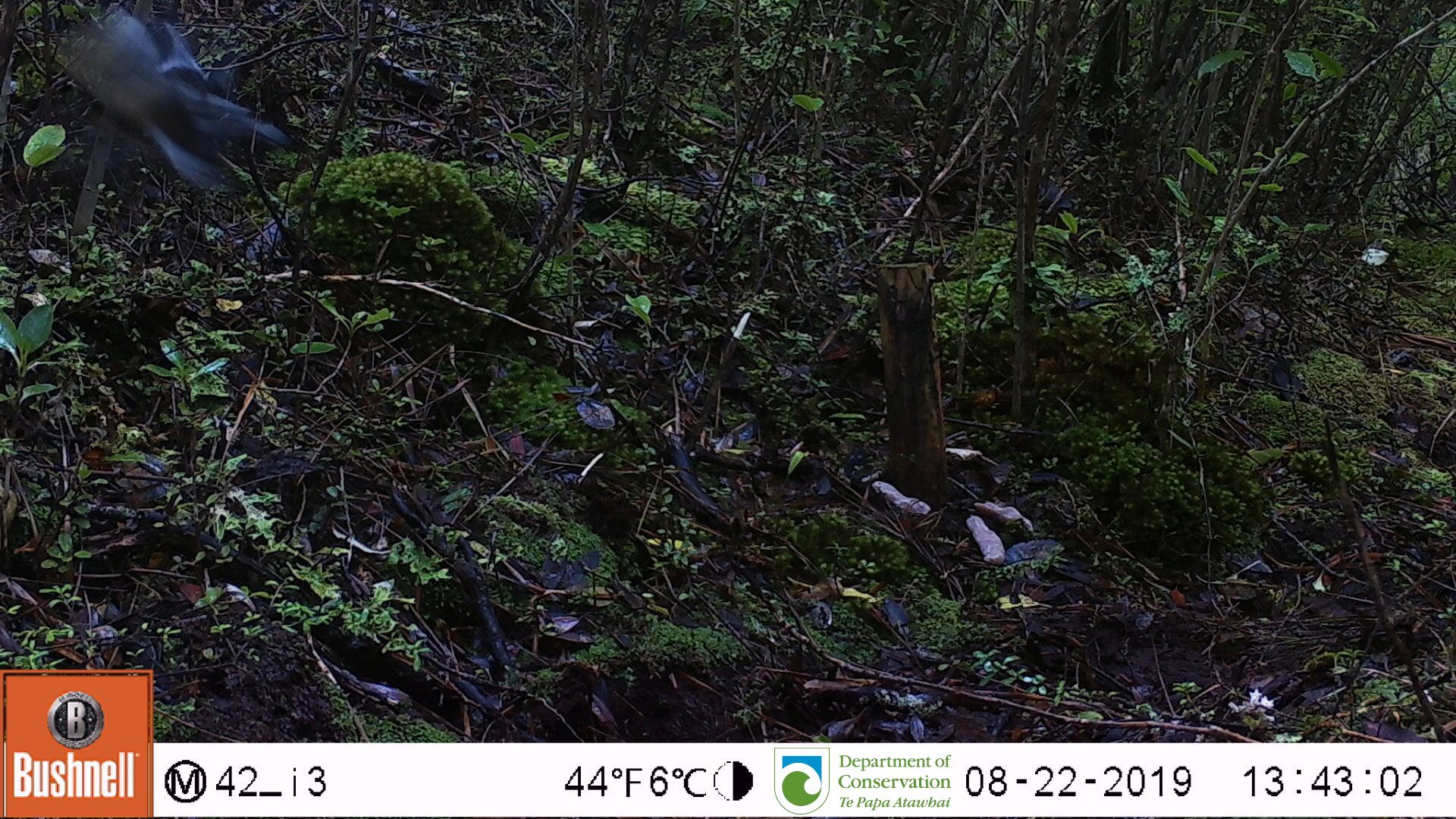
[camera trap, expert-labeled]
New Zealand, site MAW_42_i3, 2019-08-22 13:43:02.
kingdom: Animalia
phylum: Chordata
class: Aves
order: Passeriformes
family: Petroicidae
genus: Petroica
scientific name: Petroica macrocephala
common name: tomtit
Tomtit (Petroica macrocephala).